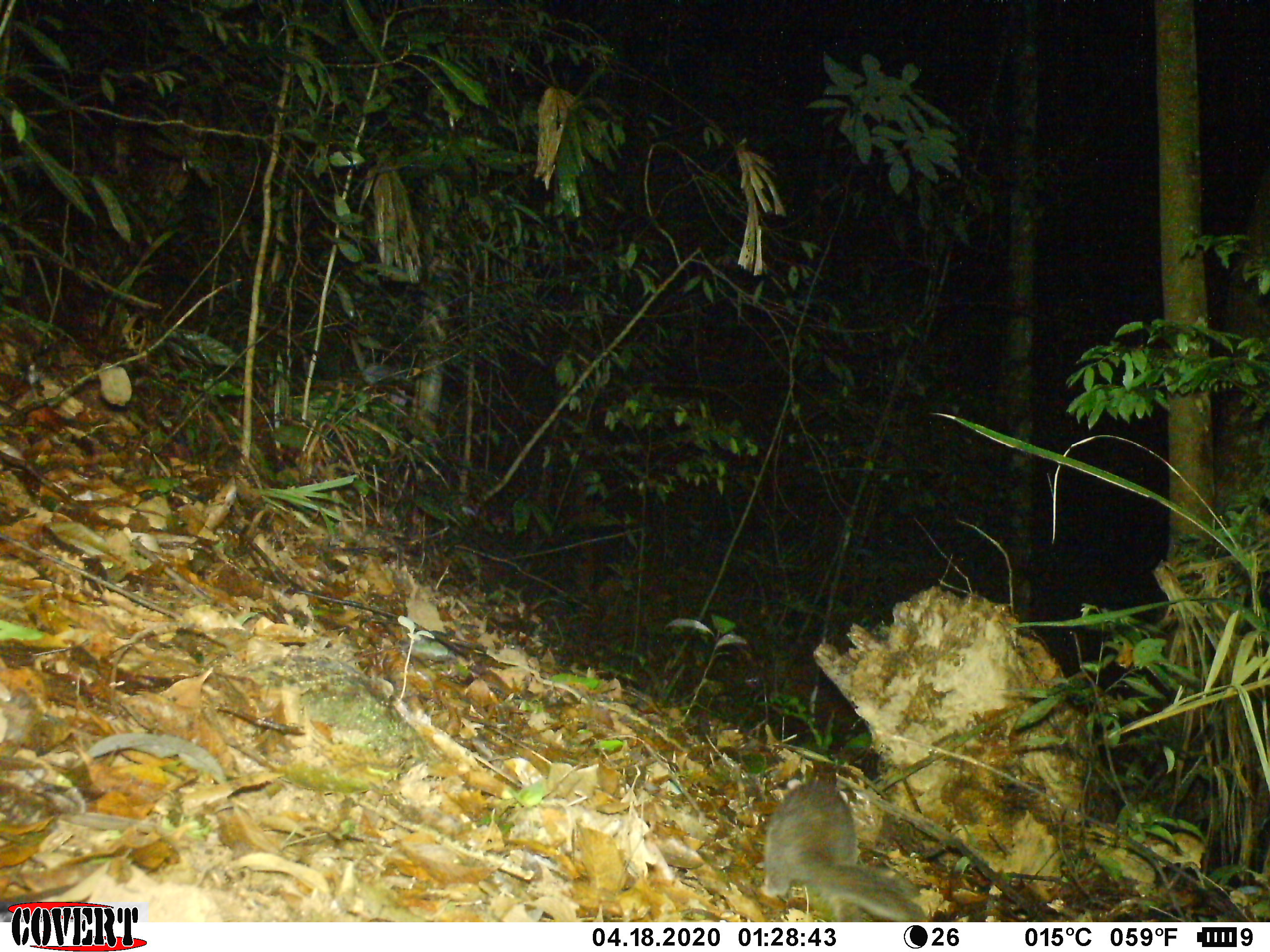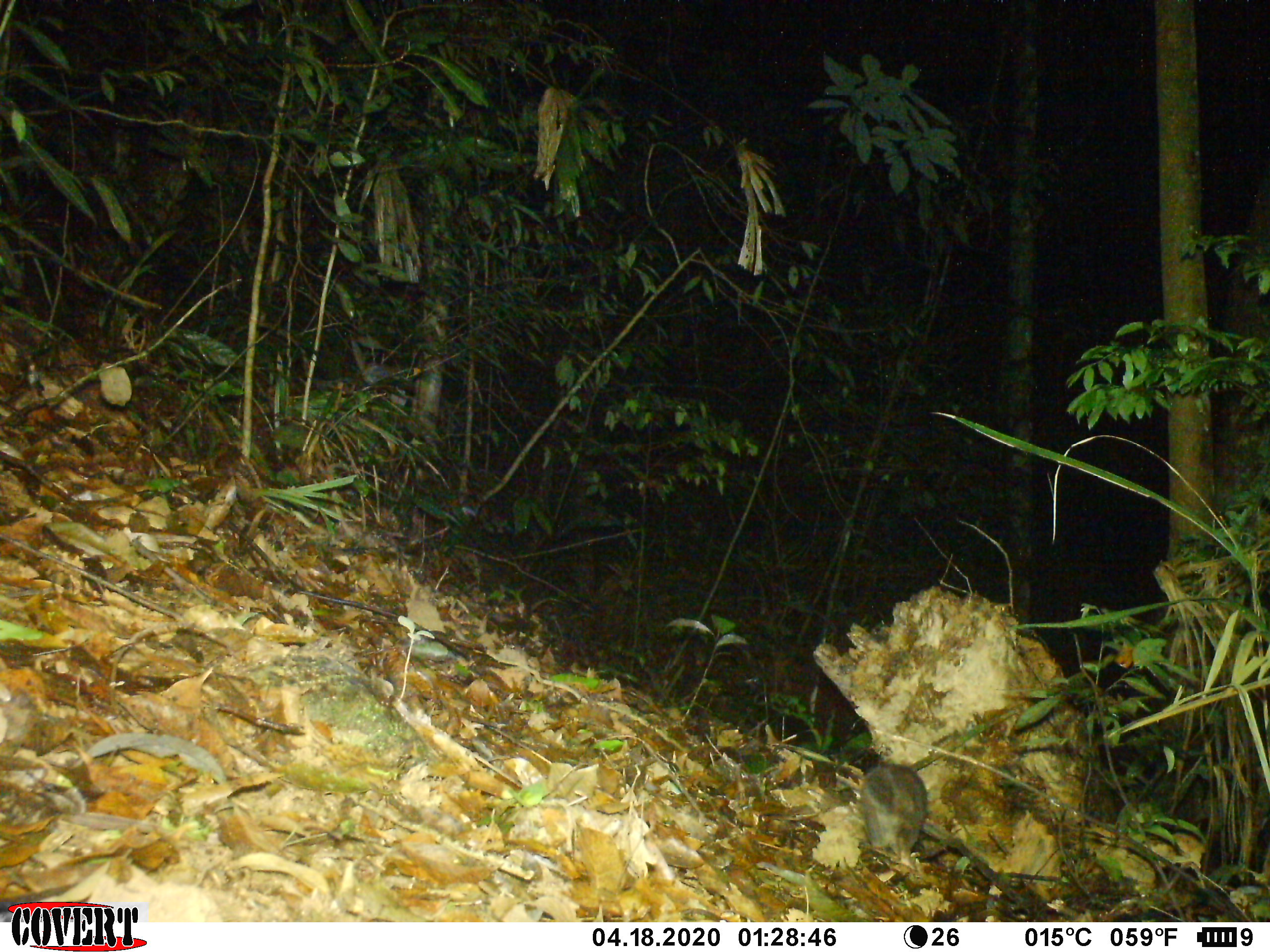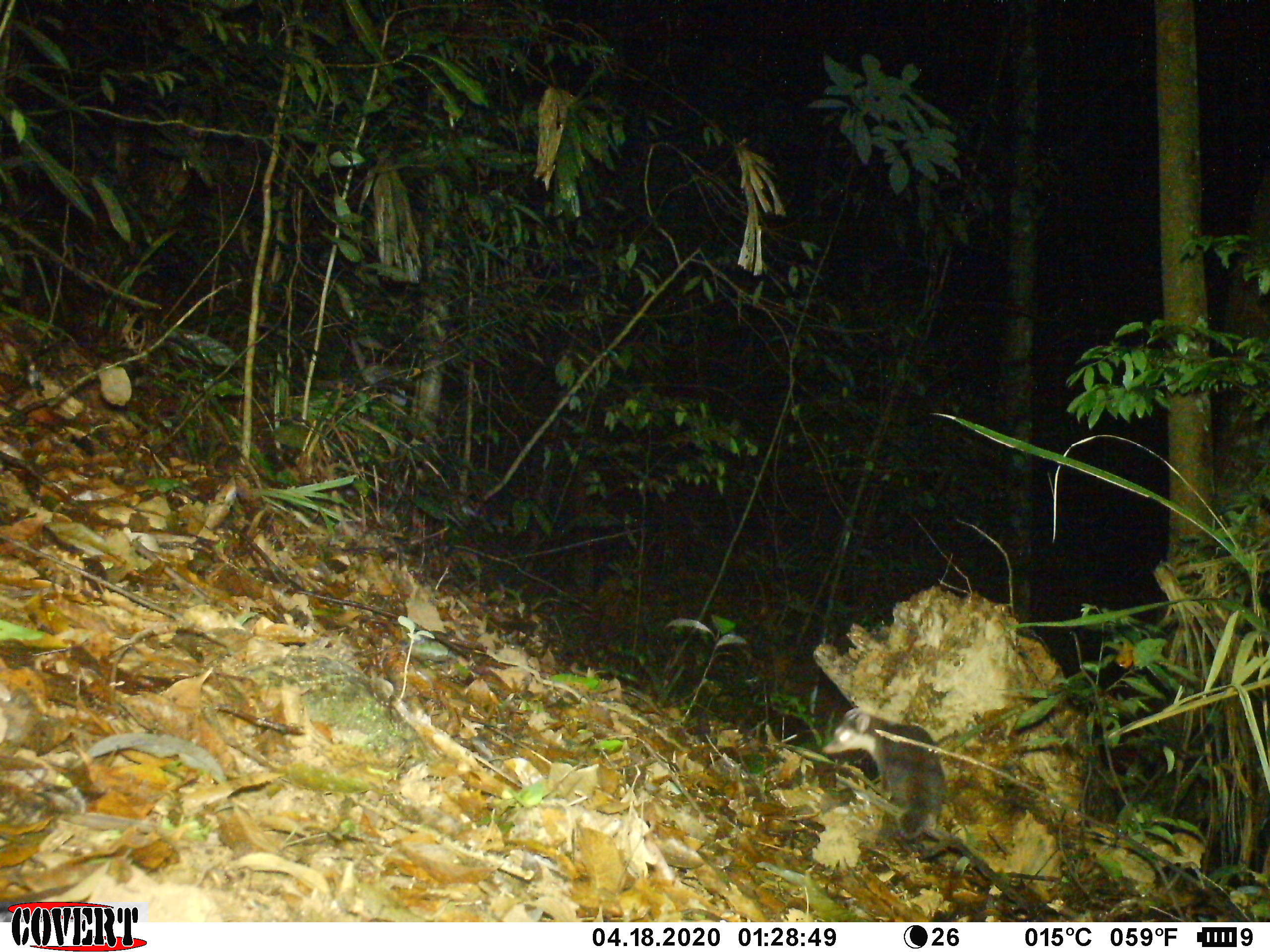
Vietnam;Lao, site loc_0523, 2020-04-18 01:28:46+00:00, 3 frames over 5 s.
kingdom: Animalia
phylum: Chordata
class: Mammalia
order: Carnivora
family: Mustelidae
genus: Melogale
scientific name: Melogale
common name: ferret badger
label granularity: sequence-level